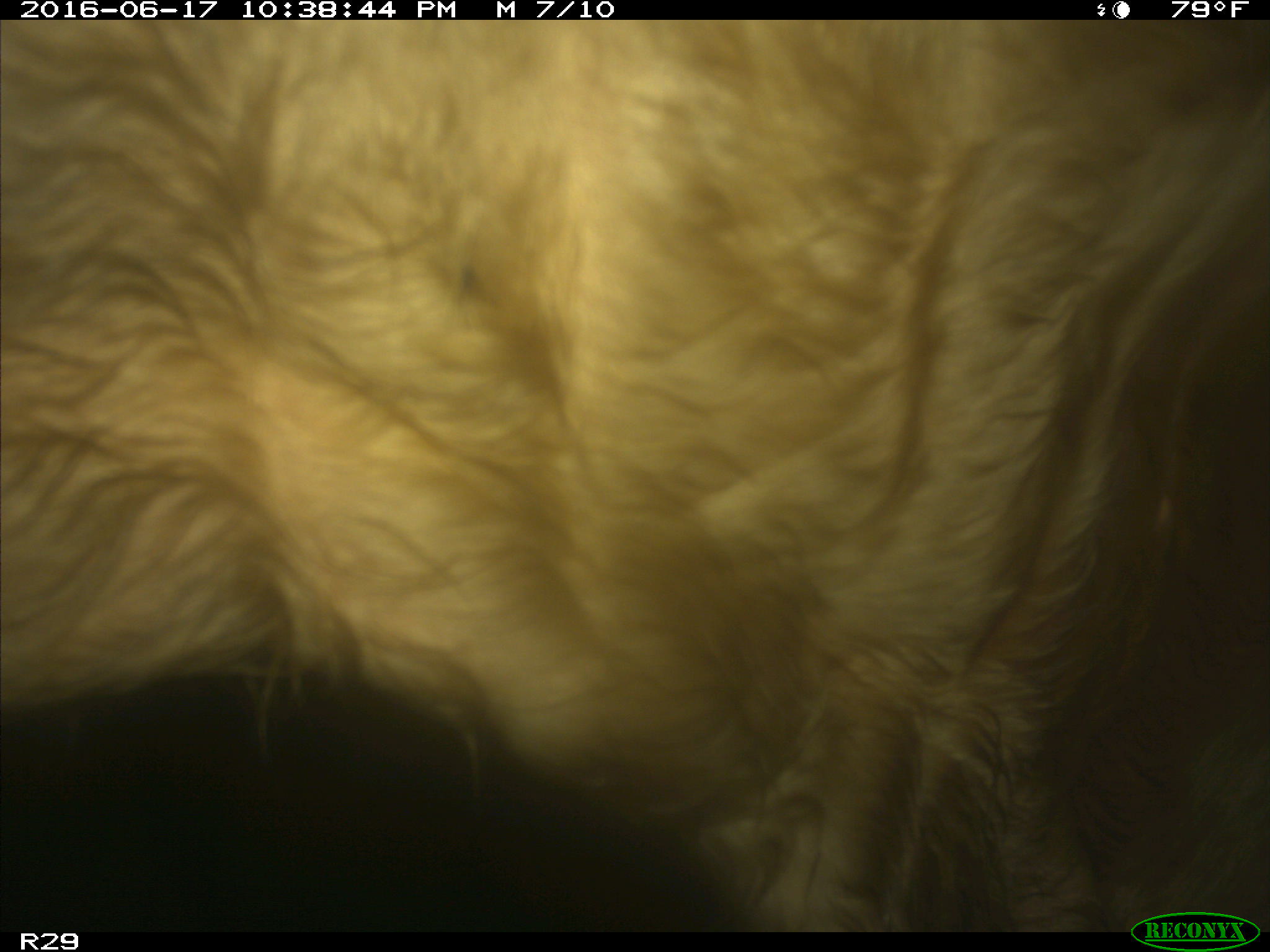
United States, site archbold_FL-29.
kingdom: Animalia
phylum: Chordata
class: Mammalia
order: Artiodactyla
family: Bovidae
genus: Bos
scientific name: Bos taurus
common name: domestic cow